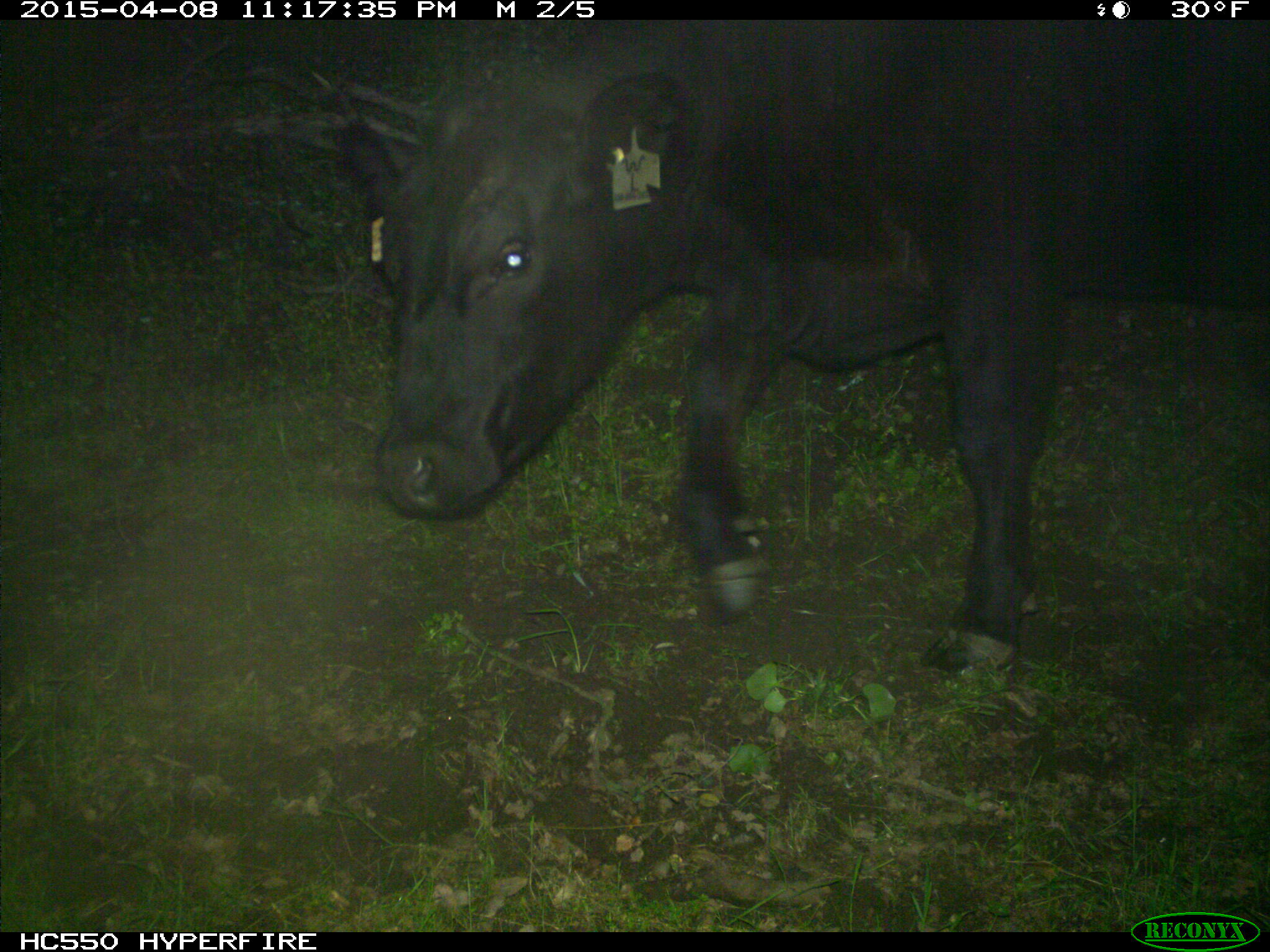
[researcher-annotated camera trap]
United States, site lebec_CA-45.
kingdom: Animalia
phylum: Chordata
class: Mammalia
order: Artiodactyla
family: Bovidae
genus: Bos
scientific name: Bos taurus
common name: domestic cow